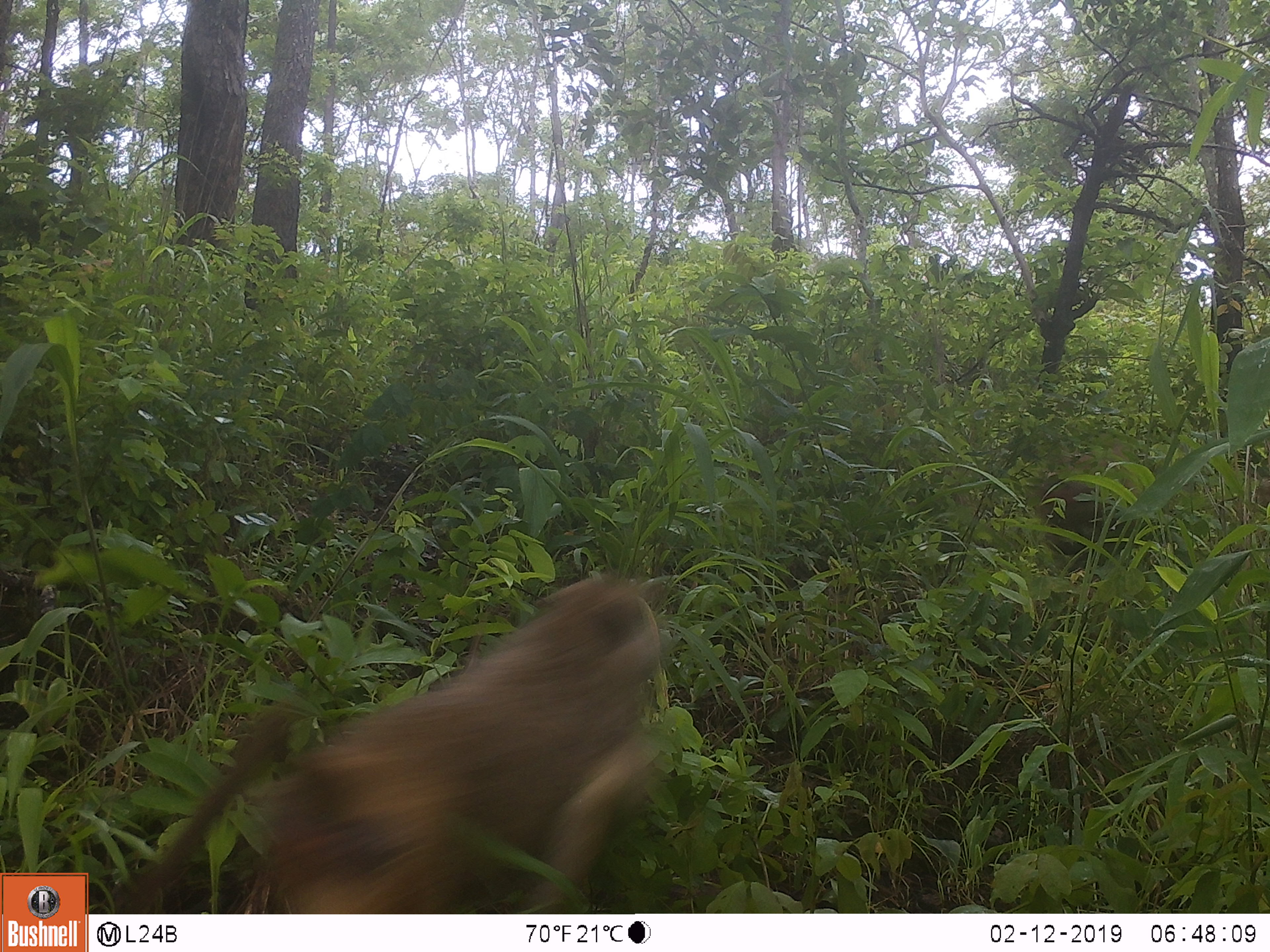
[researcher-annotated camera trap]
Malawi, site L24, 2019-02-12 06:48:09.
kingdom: Animalia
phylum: Chordata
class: Mammalia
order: Primates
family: Cercopithecidae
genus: Papio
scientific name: Papio cynocephalus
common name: yellow baboon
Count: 1.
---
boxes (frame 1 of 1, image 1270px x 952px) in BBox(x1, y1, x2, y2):
yellow baboon: BBox(110, 571, 691, 910)